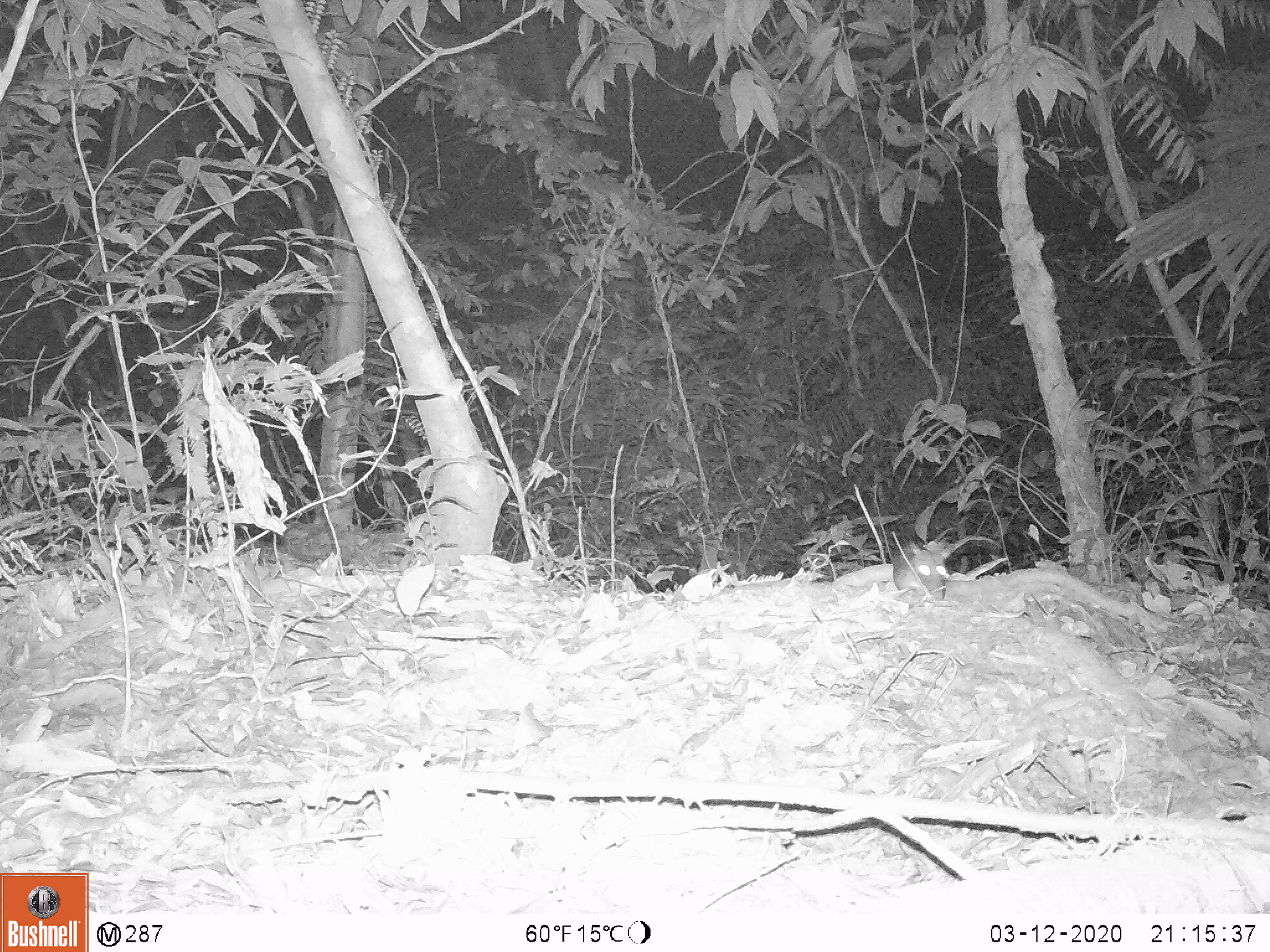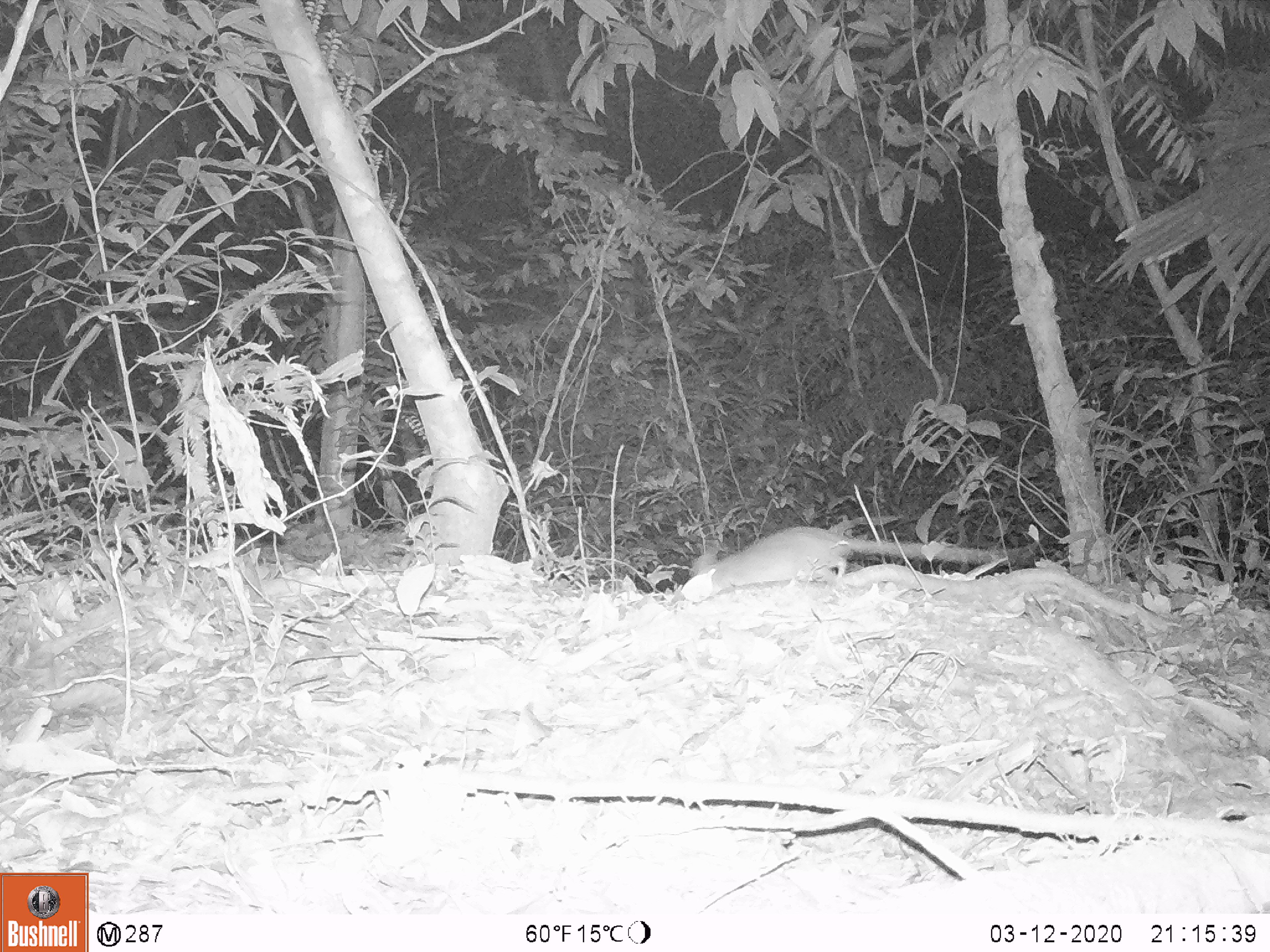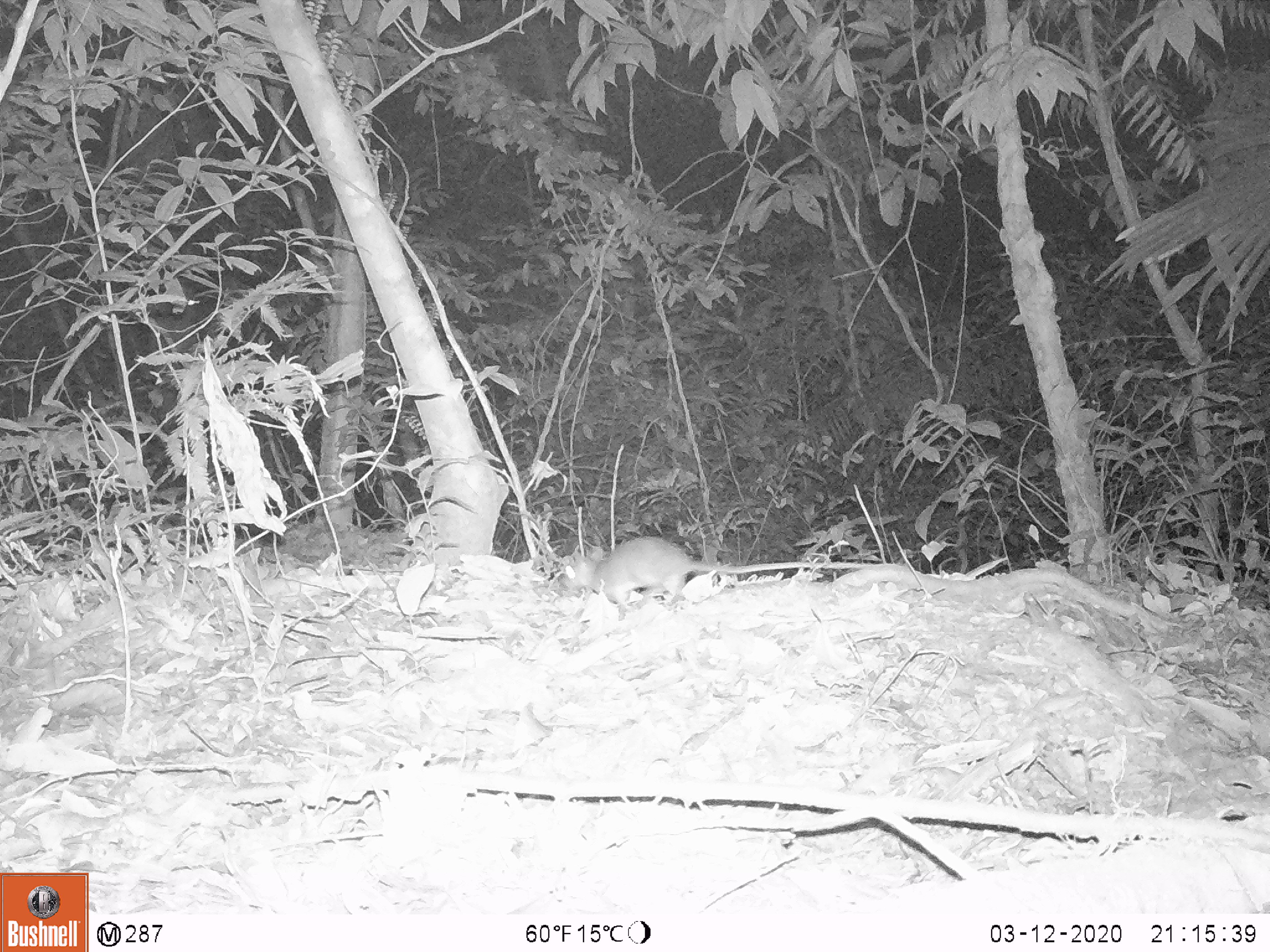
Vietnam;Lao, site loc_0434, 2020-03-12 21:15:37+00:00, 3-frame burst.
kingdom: Animalia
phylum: Chordata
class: Mammalia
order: Rodentia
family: Muridae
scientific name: Muridae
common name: old-world mice and rats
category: unidentified murid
Unidentified murid (old-world mice and rats) (Muridae). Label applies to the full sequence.